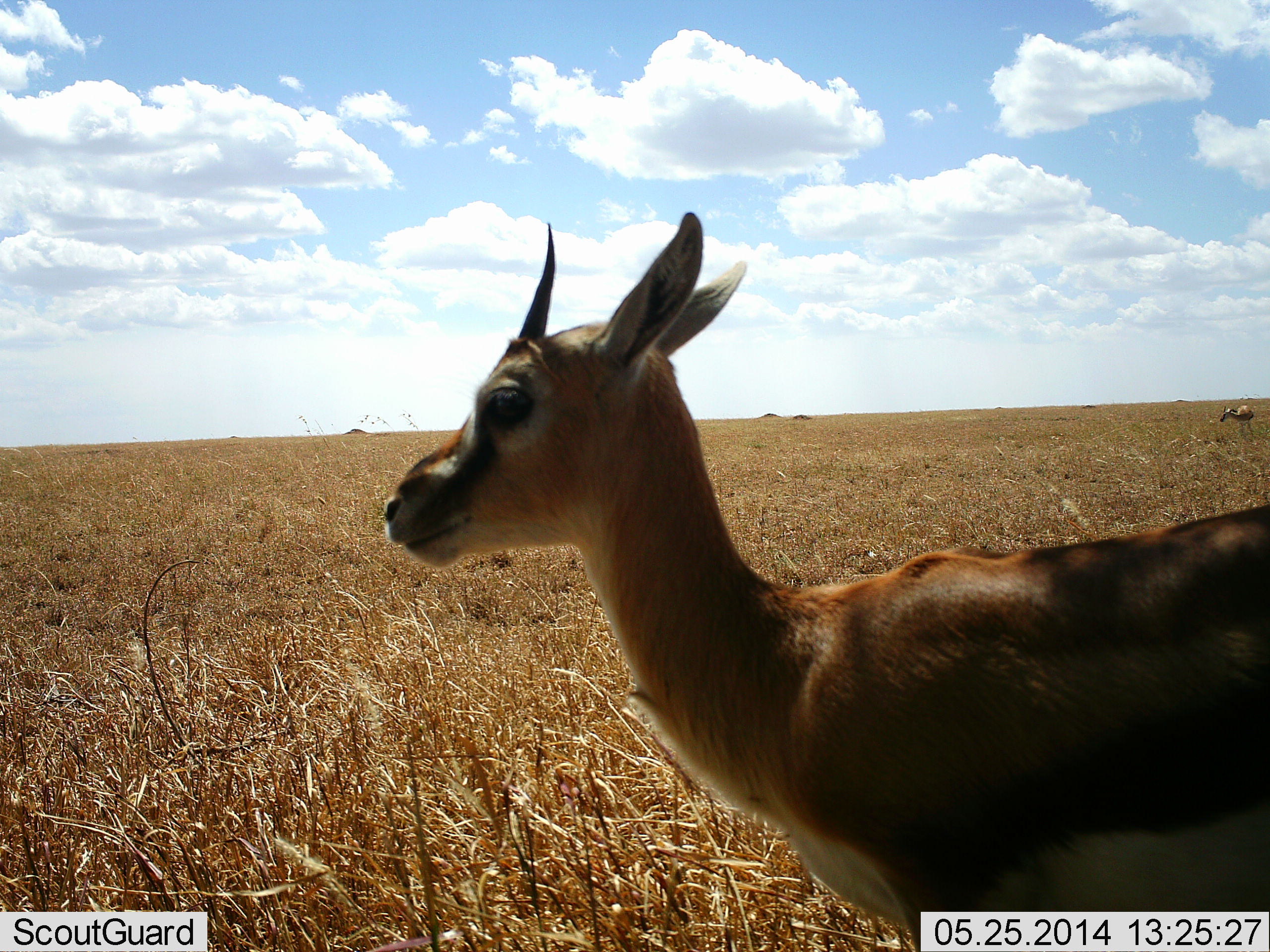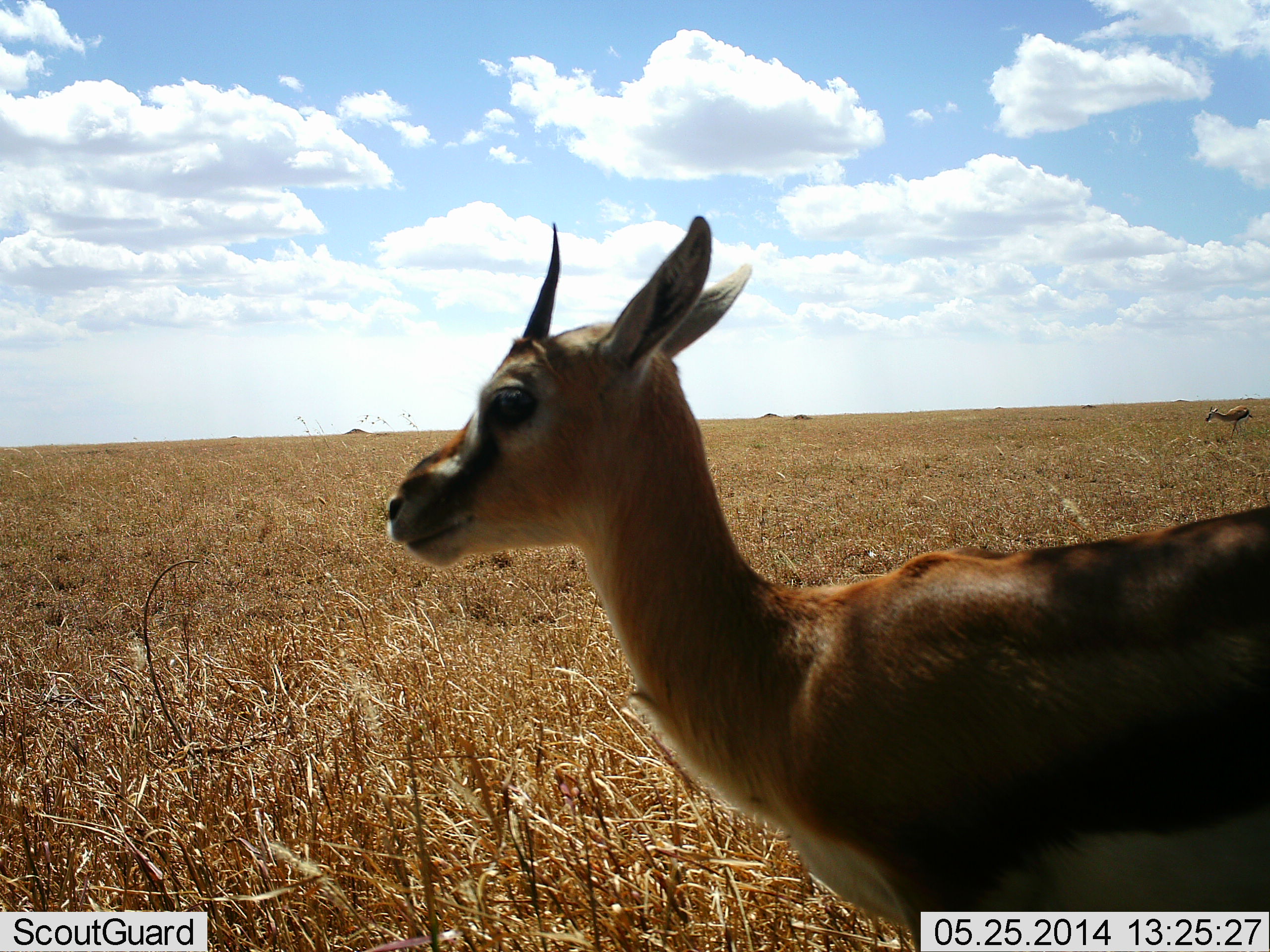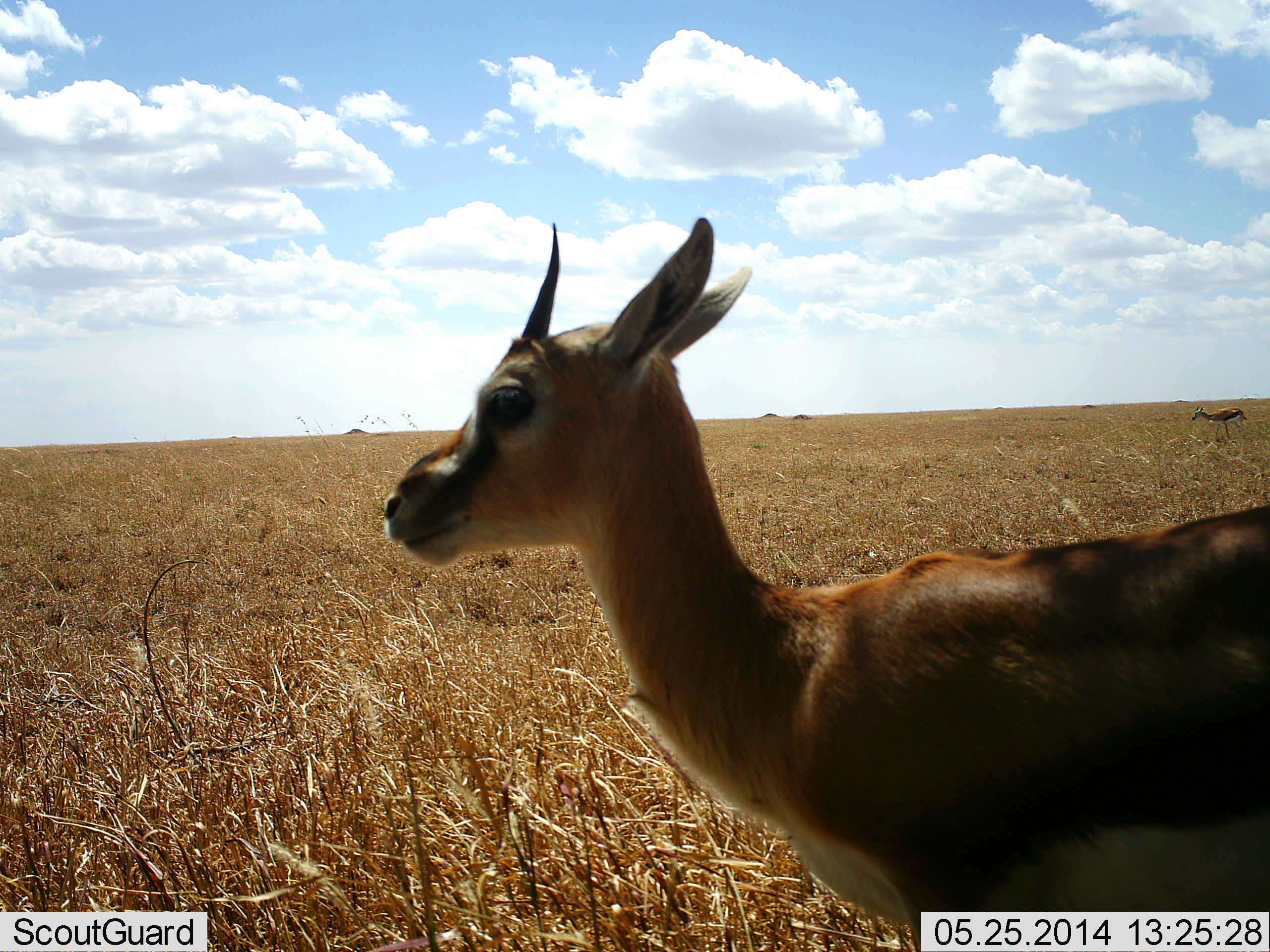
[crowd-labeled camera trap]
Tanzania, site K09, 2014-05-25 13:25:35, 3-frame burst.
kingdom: Animalia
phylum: Chordata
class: Mammalia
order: Artiodactyla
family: Bovidae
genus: Eudorcas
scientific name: Eudorcas thomsonii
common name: thomson's gazelle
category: gazellethomsons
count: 2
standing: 96%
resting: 0%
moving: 33%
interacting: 0%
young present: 4%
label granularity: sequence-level